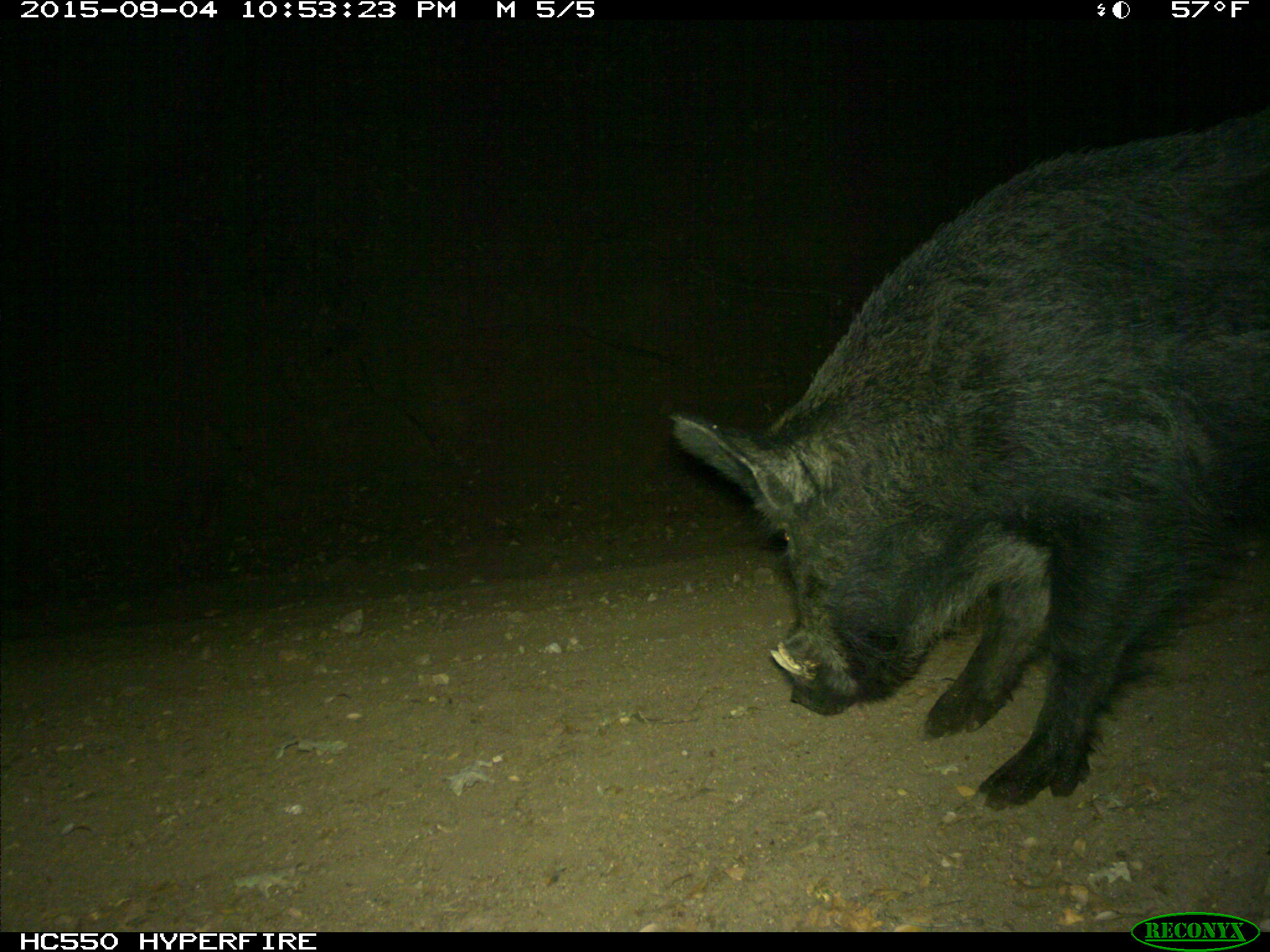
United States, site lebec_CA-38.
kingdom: Animalia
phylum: Chordata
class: Mammalia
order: Artiodactyla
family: Suidae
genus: Sus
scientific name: Sus scrofa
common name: wild boar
Sus scrofa (wild boar).